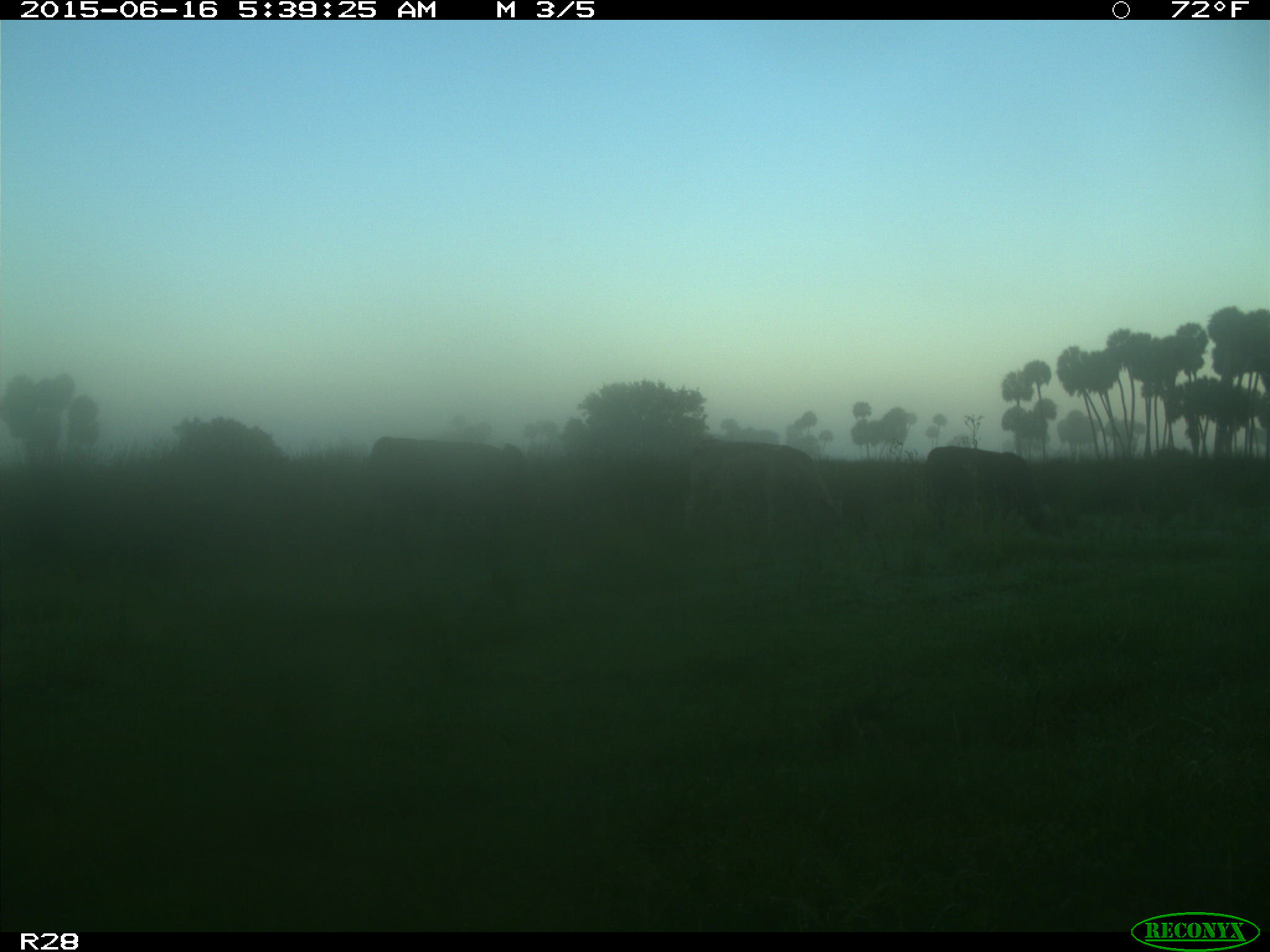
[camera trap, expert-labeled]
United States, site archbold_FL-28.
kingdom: Animalia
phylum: Chordata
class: Mammalia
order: Artiodactyla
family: Bovidae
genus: Bos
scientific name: Bos taurus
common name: domestic cow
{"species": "Bos taurus (domestic cow)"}